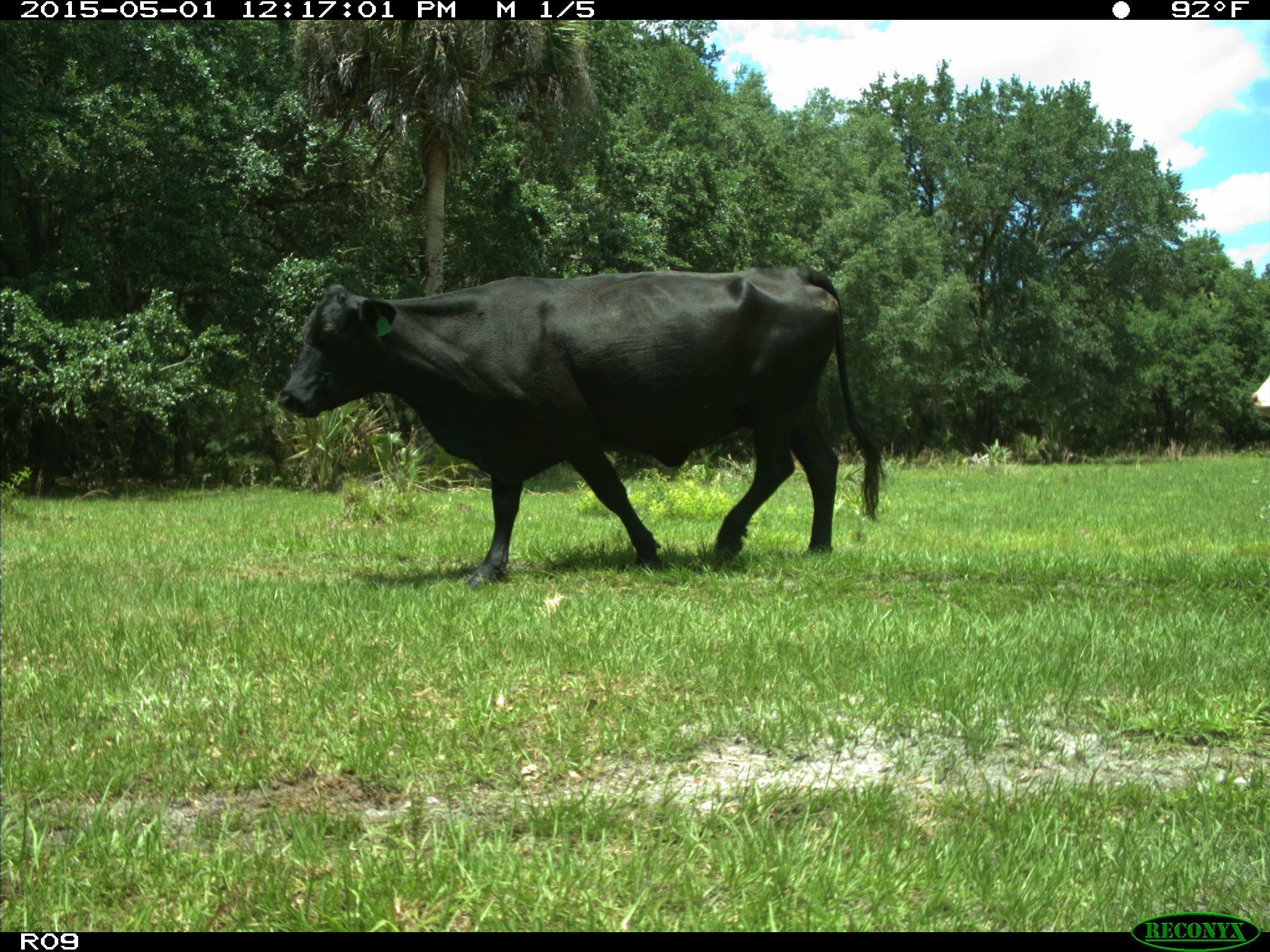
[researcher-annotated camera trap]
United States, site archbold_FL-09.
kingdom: Animalia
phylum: Chordata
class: Mammalia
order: Artiodactyla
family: Bovidae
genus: Bos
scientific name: Bos taurus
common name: domestic cow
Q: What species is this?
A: Bos taurus (domestic cow).